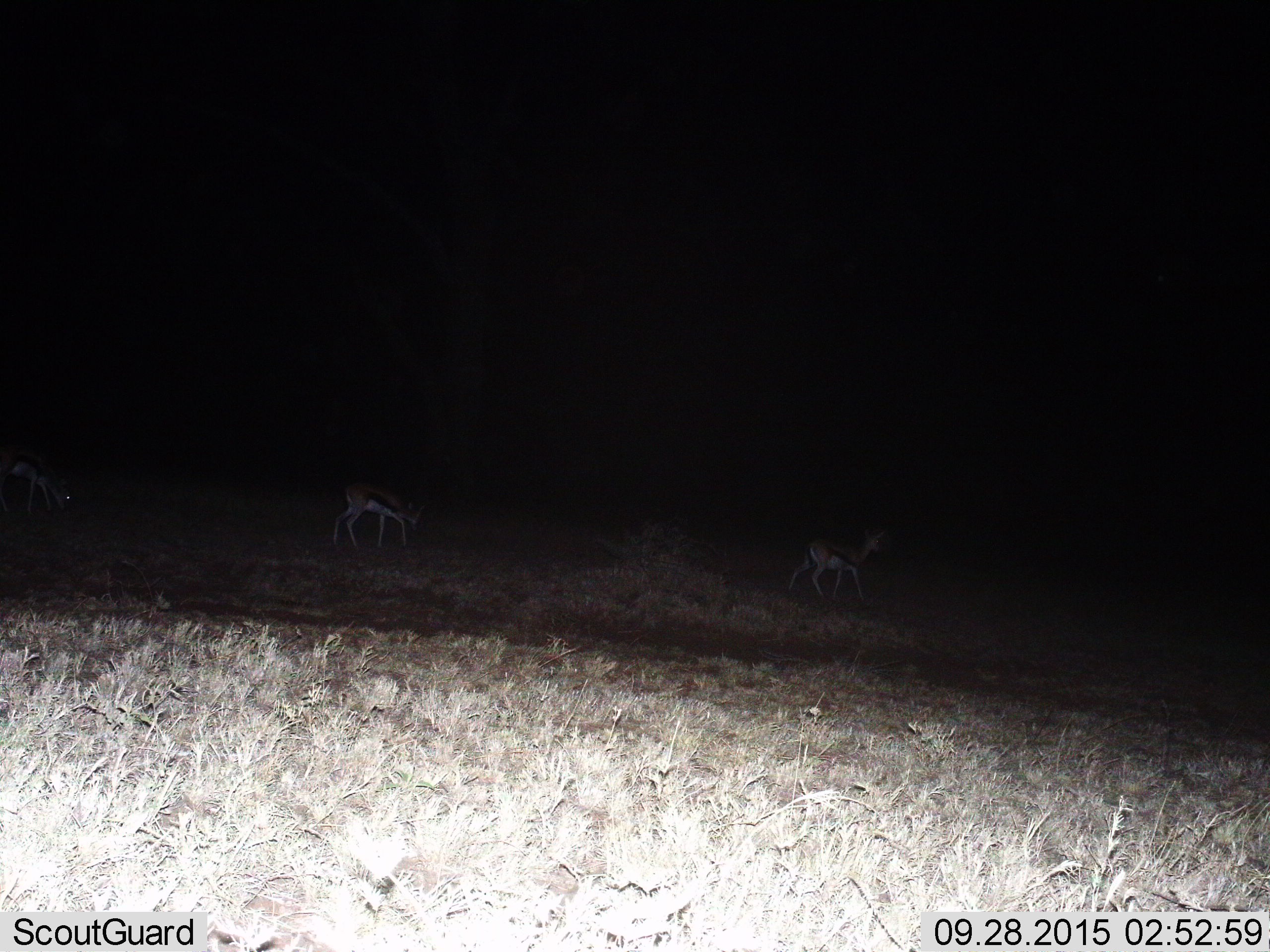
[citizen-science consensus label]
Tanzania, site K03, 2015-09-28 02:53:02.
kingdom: Animalia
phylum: Chordata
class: Mammalia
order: Artiodactyla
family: Bovidae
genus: Eudorcas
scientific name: Eudorcas thomsonii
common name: thomson's gazelle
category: gazellethomsons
Gazellethomsons (thomson's gazelle) (Eudorcas thomsonii), count 3. Behavior (volunteer vote fractions): standing 38%, resting 0%, moving 75%, interacting 0%. Young present (vote fraction): 0%. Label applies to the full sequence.